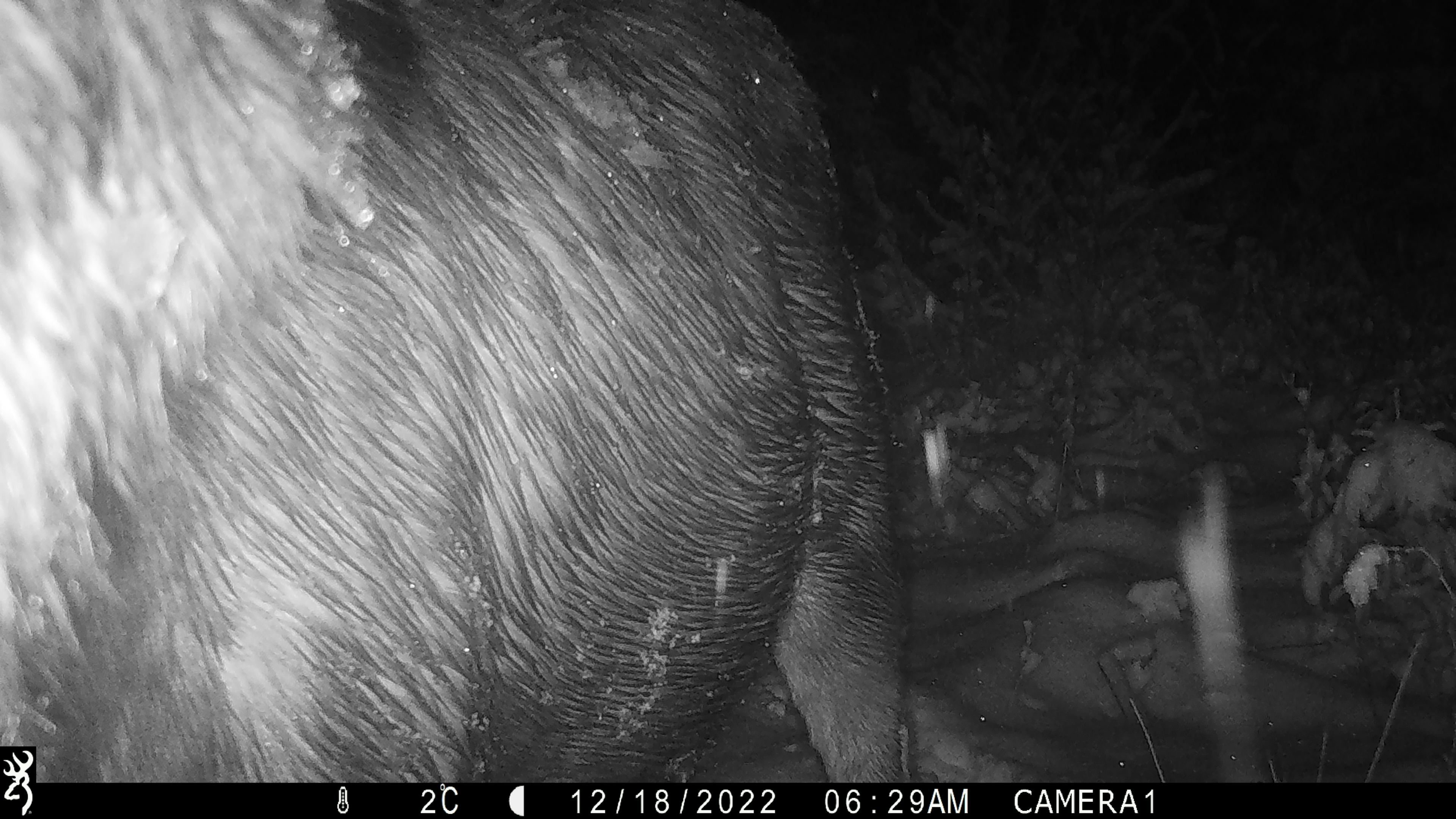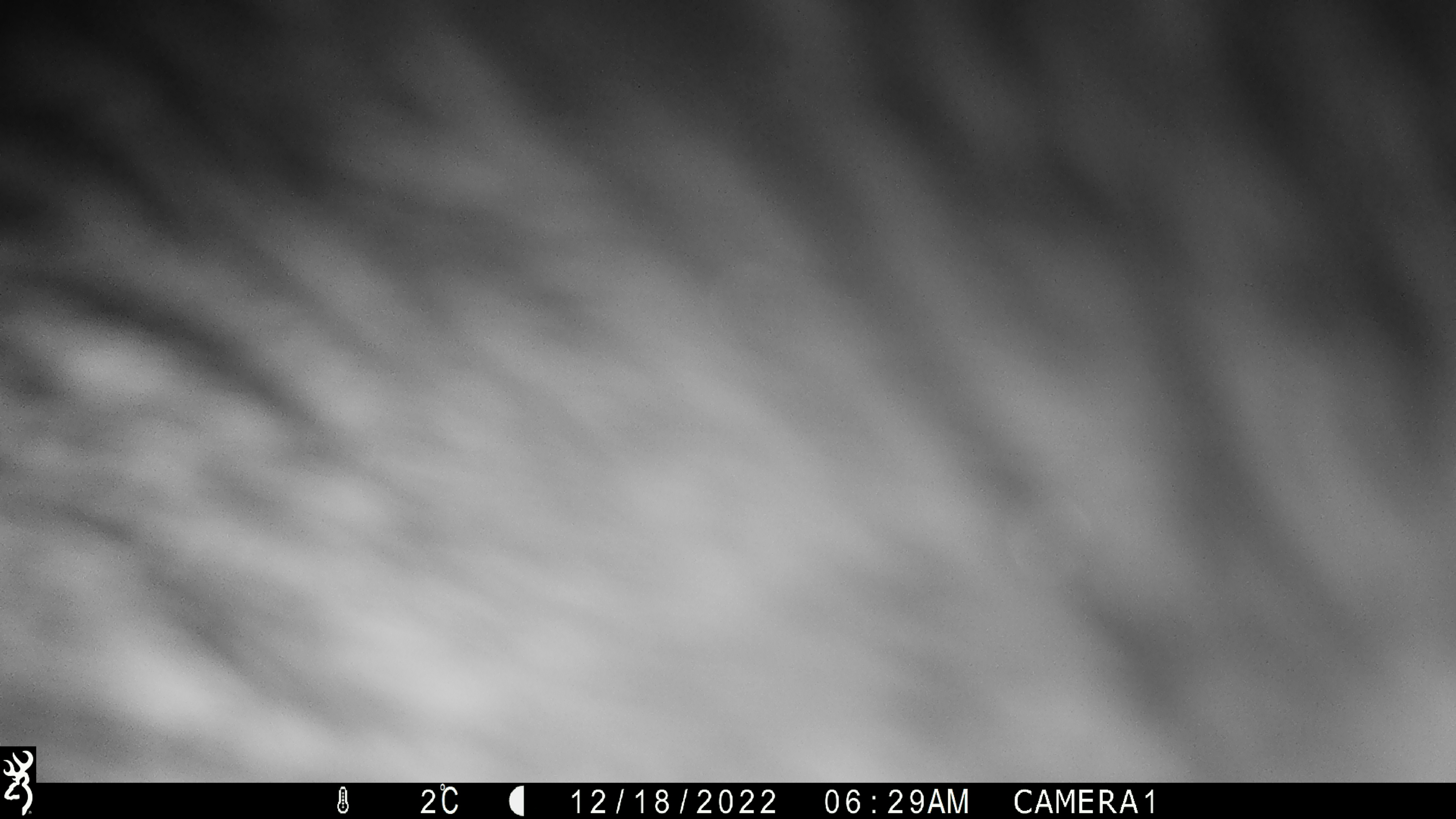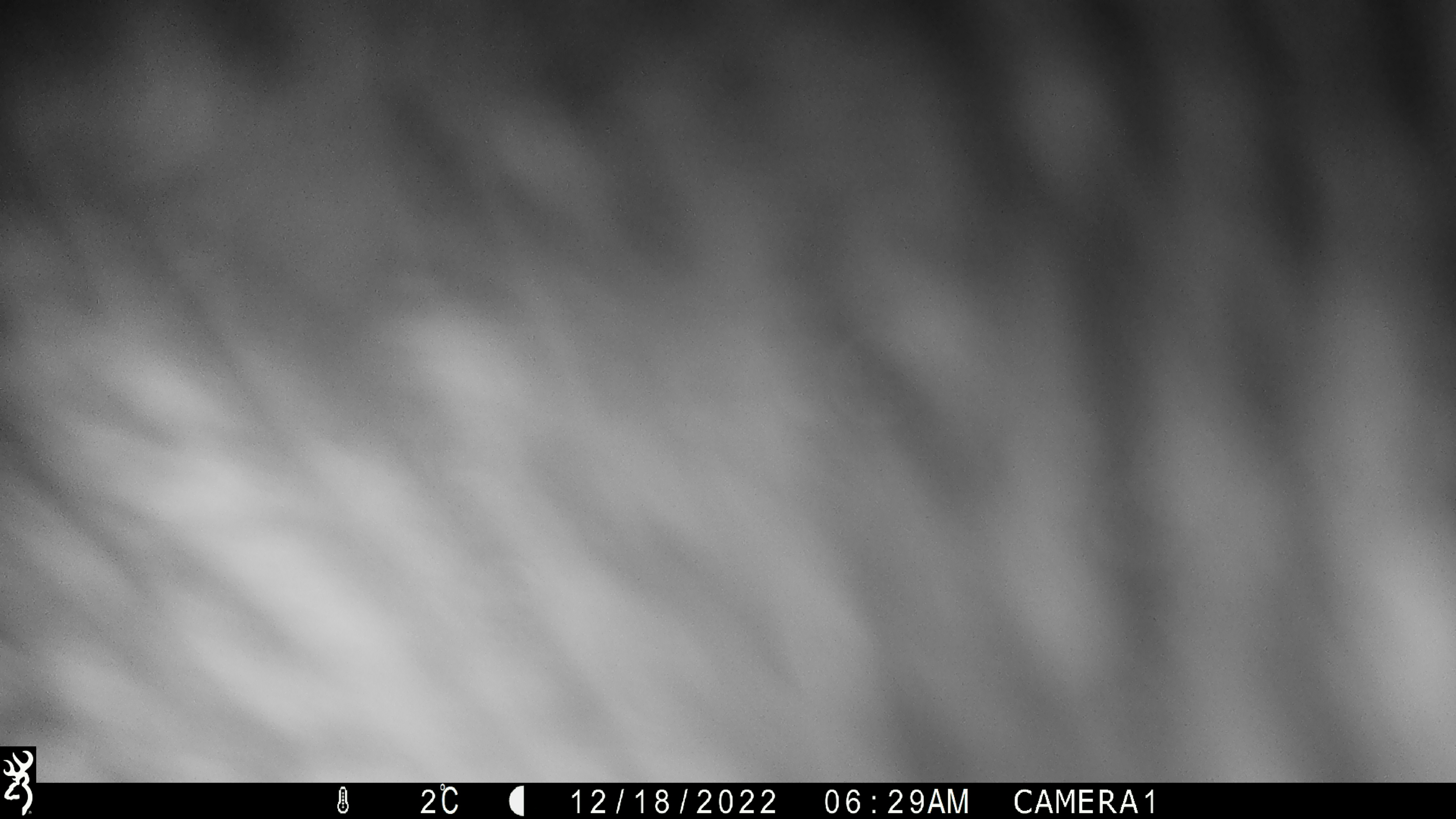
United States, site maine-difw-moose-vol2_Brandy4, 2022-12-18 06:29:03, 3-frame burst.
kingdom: Animalia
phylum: Chordata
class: Mammalia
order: Artiodactyla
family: Cervidae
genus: Alces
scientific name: Alces alces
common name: moose